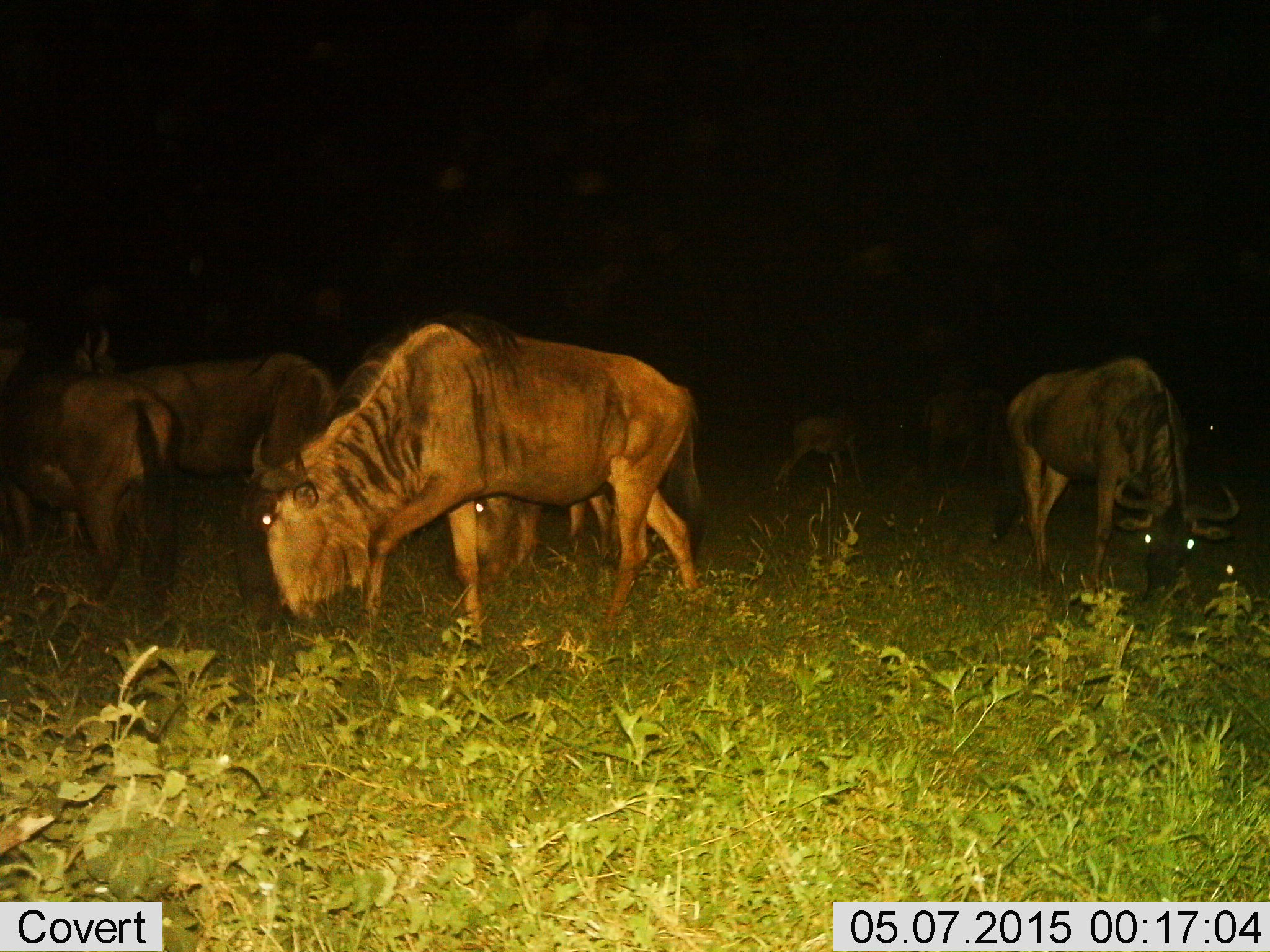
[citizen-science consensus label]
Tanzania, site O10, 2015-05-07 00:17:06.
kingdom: Animalia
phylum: Chordata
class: Mammalia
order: Artiodactyla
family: Bovidae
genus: Connochaetes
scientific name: Connochaetes taurinus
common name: blue wildebeest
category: wildebeest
Wildebeest (blue wildebeest) (Connochaetes taurinus), count 7. Behavior (volunteer vote fractions): standing 40%, resting 0%, moving 10%, interacting 0%. Young present (vote fraction): 10%. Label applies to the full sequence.